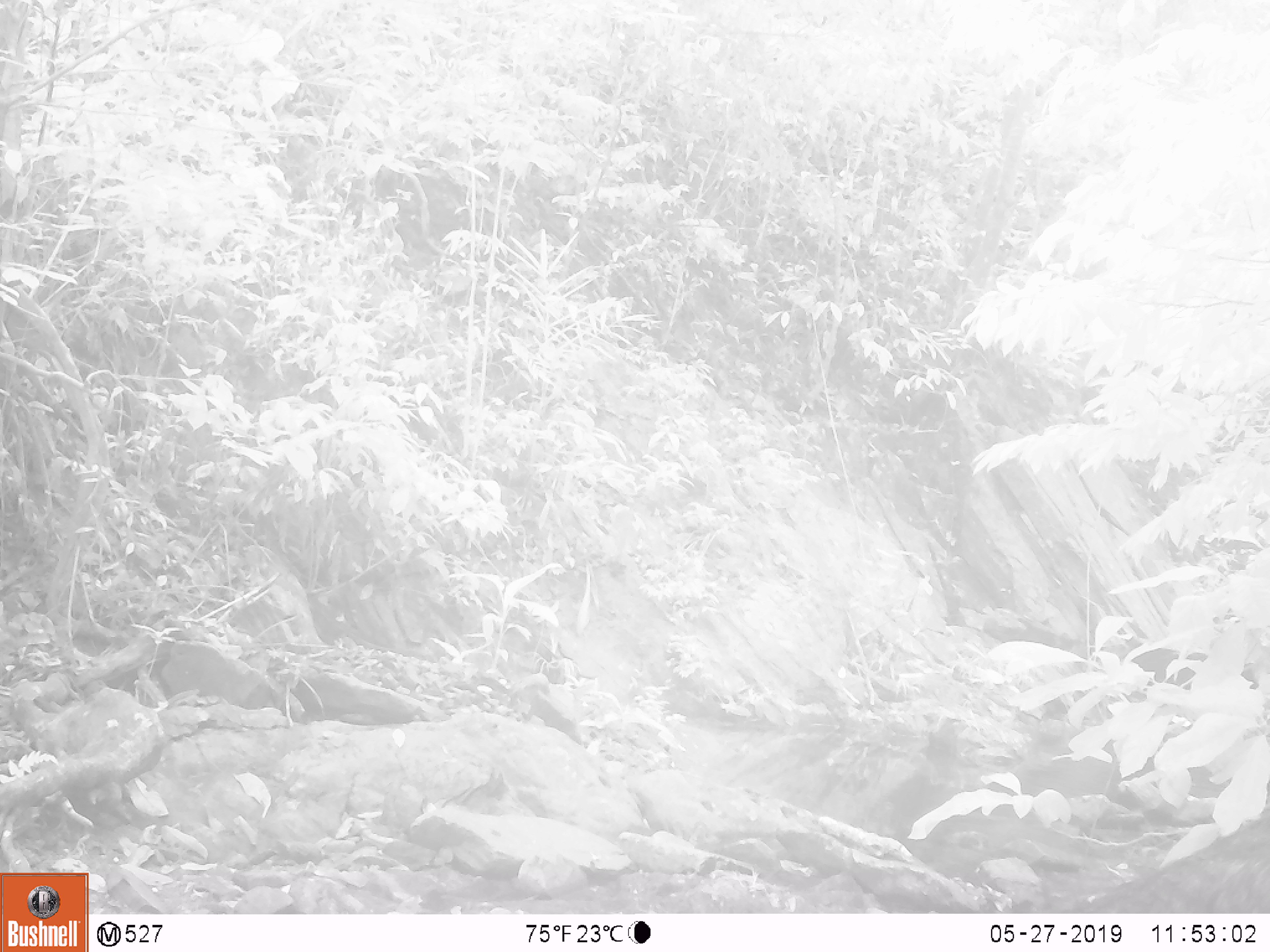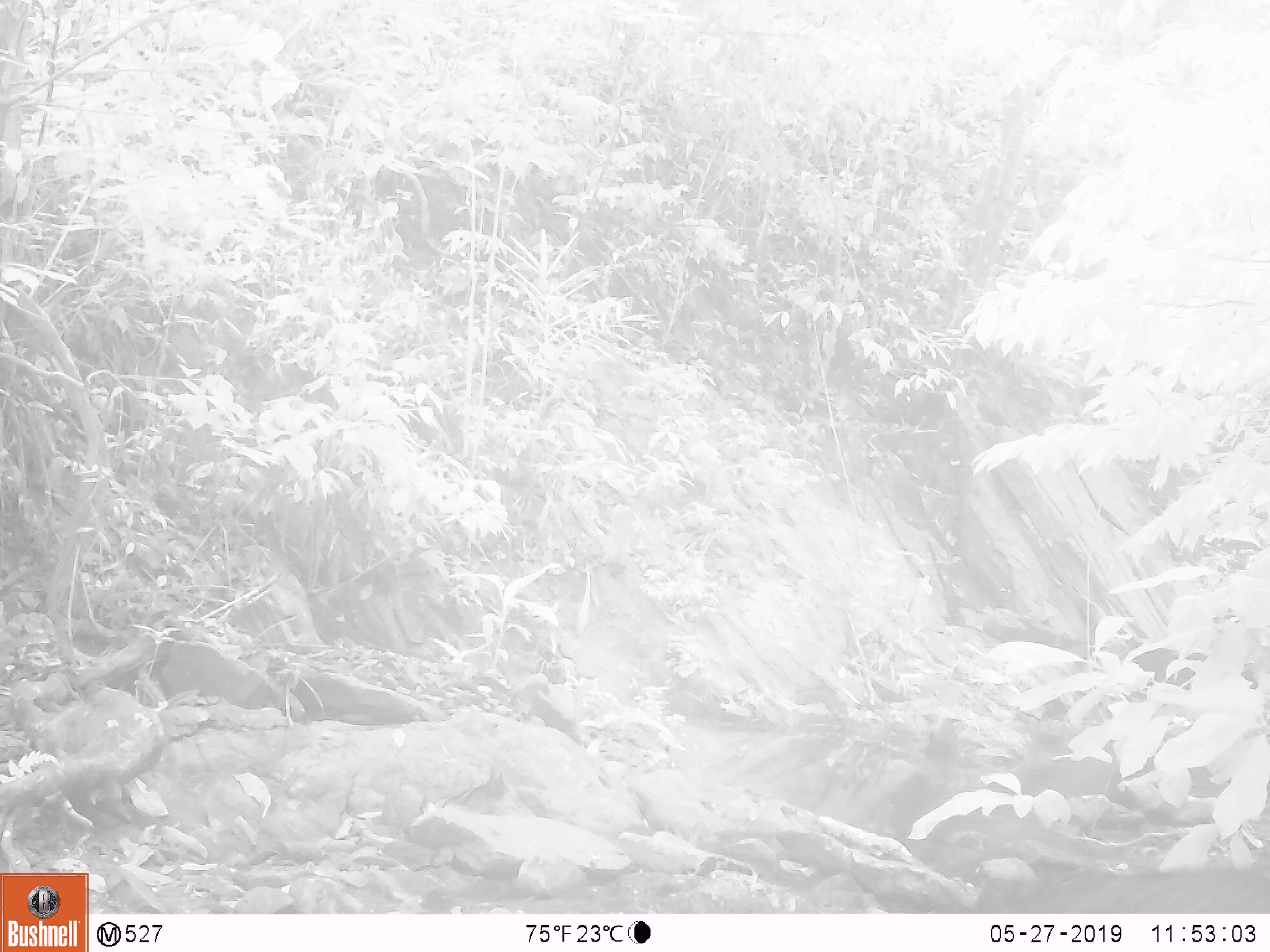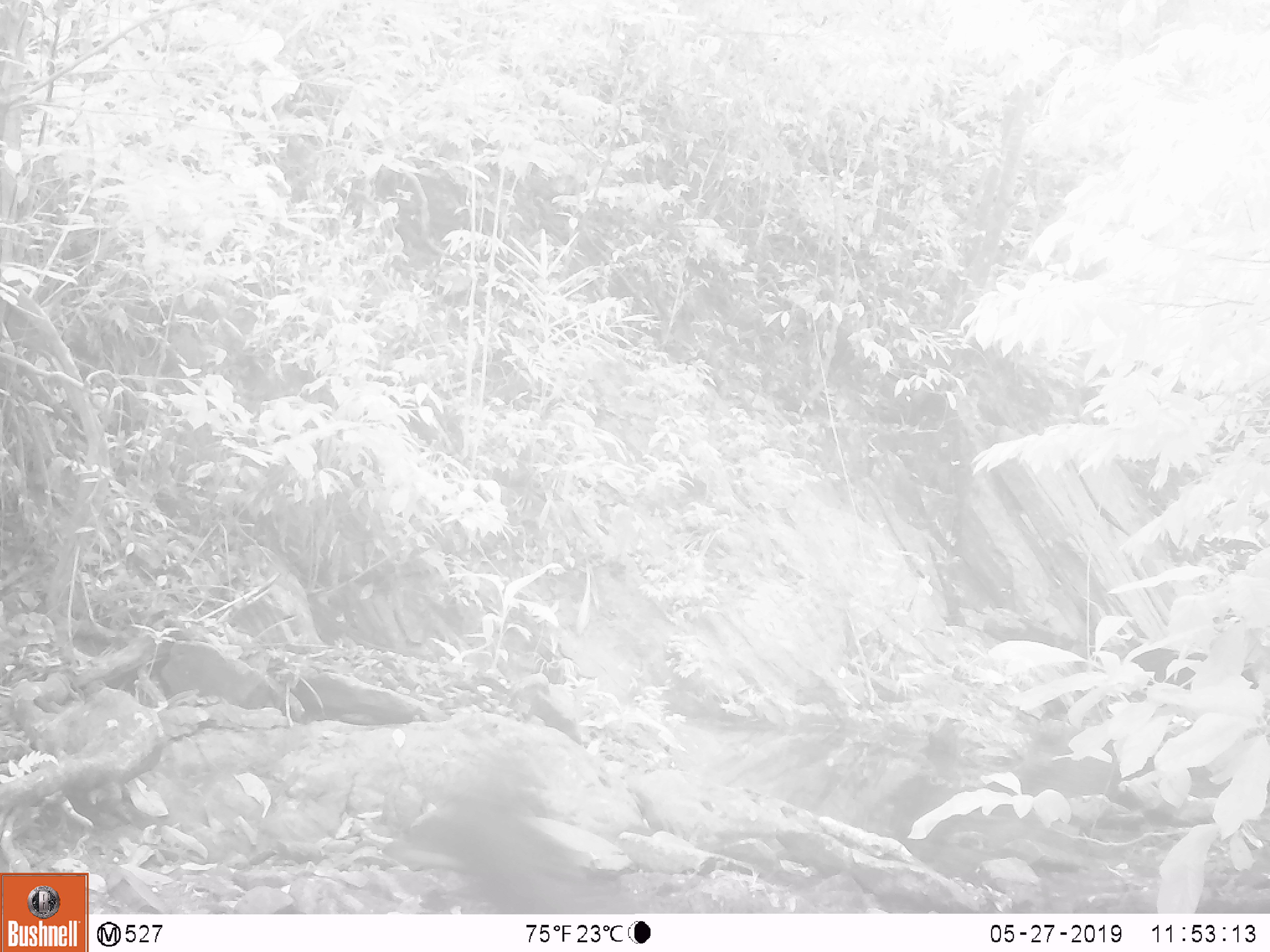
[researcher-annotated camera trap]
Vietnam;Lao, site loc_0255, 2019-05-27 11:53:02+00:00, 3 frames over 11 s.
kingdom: Animalia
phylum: Chordata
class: Mammalia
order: Artiodactyla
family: Bovidae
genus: Capricornis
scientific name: Capricornis sumatraensis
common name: chinese serow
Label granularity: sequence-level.